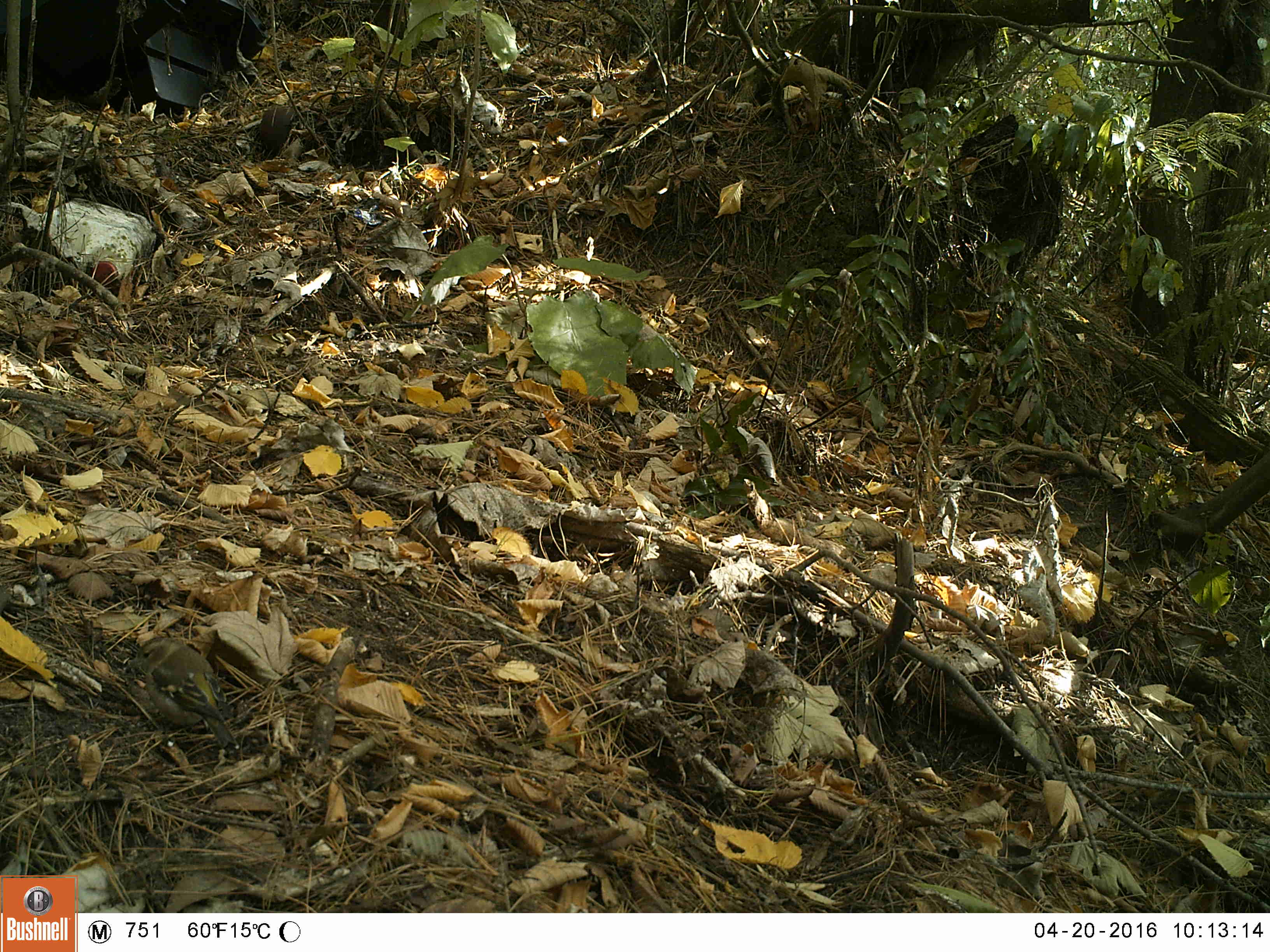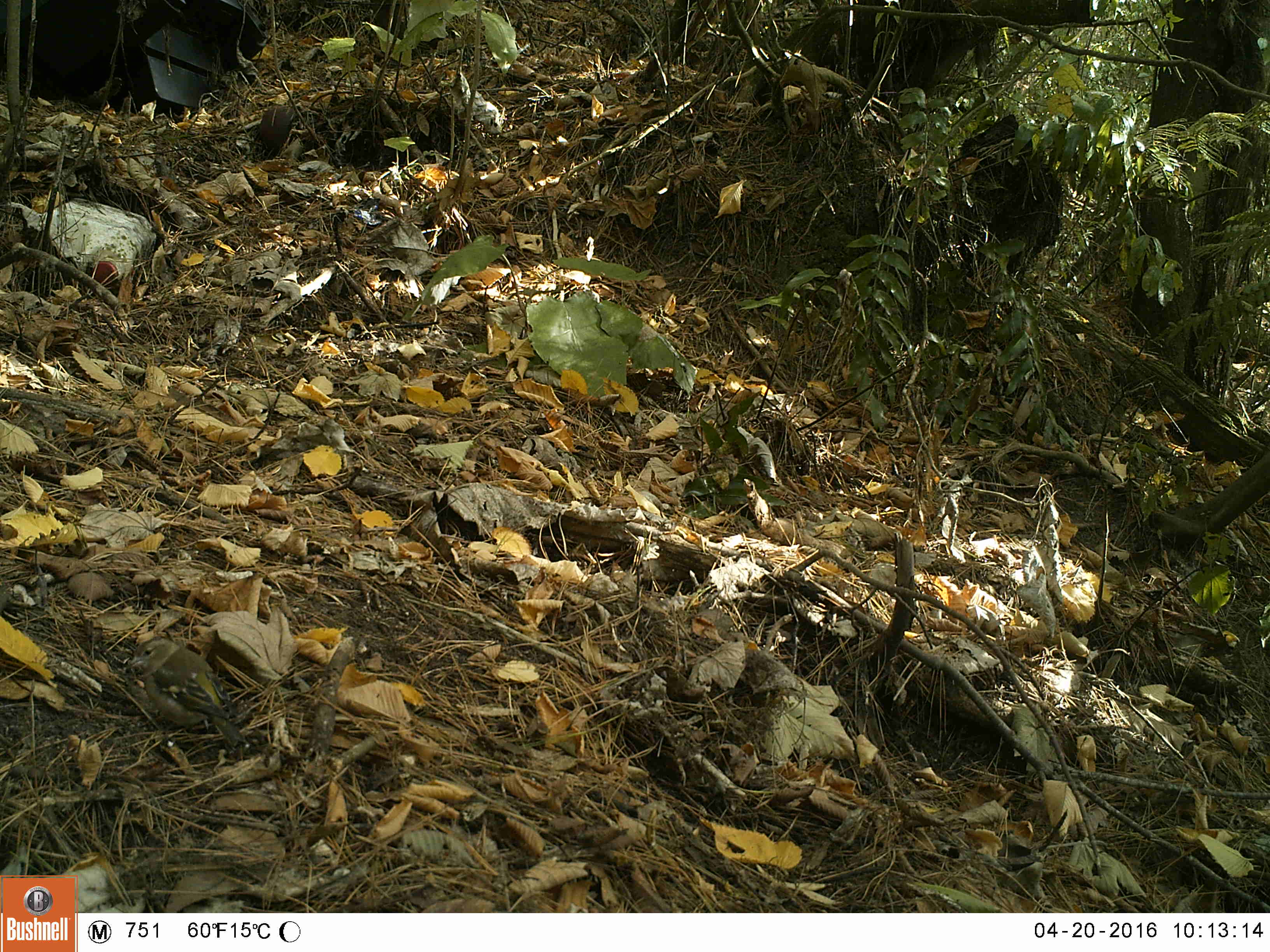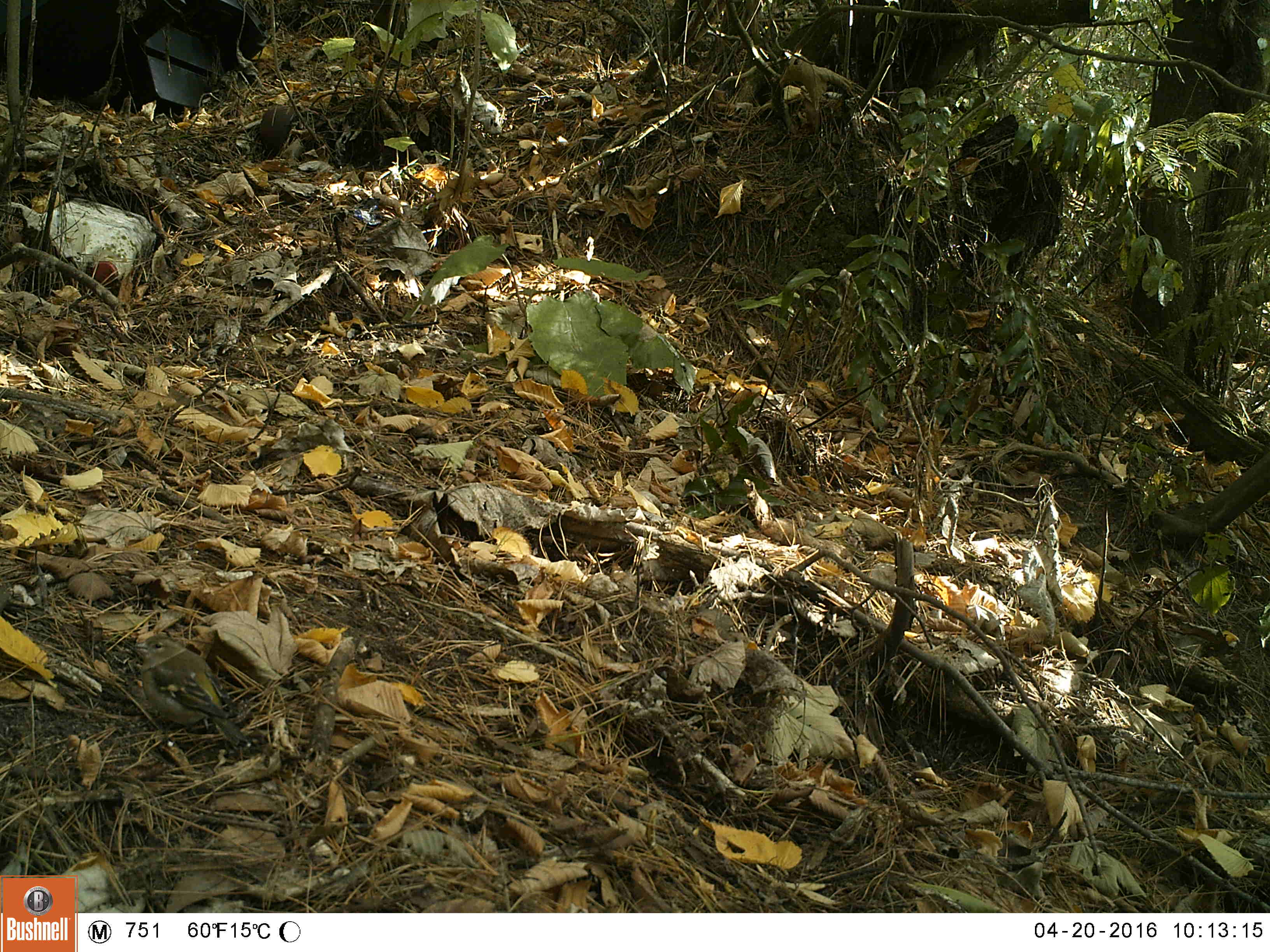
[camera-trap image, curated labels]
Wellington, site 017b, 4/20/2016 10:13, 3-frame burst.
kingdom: Animalia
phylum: Chordata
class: Aves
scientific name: Aves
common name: bird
Bird (Aves).